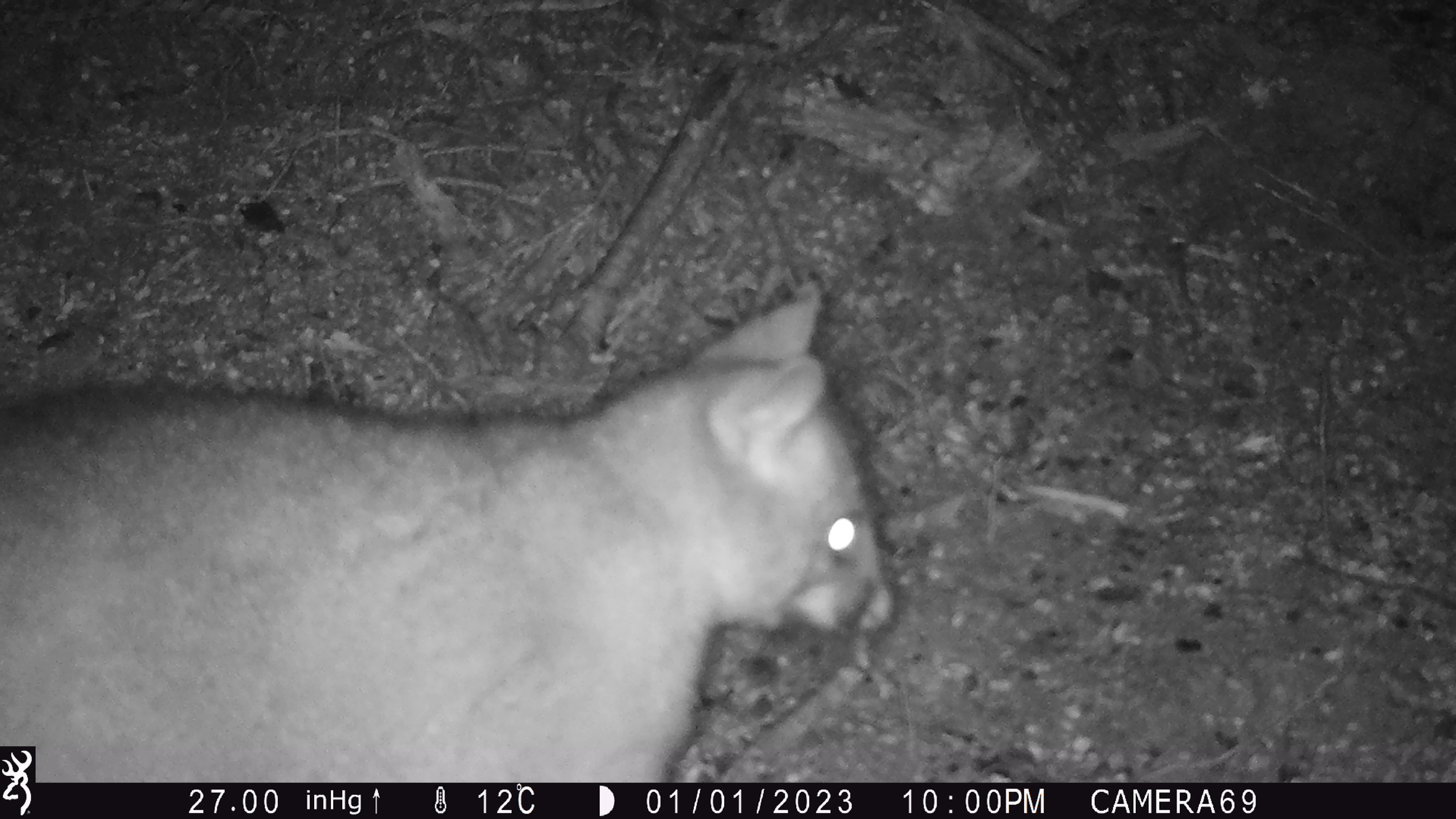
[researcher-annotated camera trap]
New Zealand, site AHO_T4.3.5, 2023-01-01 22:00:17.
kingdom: Animalia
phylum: Chordata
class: Mammalia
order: Diprotodontia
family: Phalangeridae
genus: Trichosurus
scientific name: Trichosurus vulpecula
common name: common brushtail possum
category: possum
Possum (common brushtail possum) (Trichosurus vulpecula).